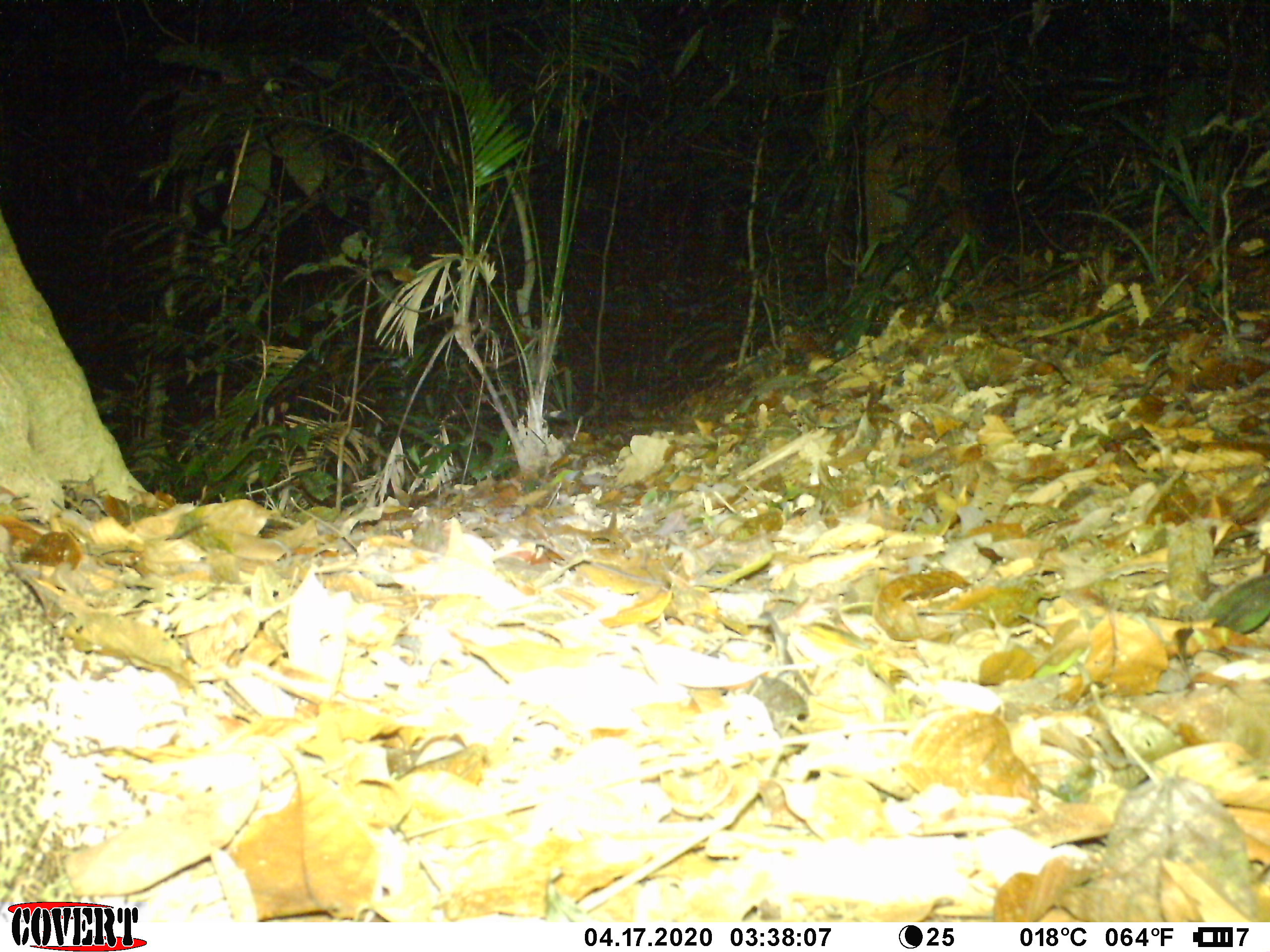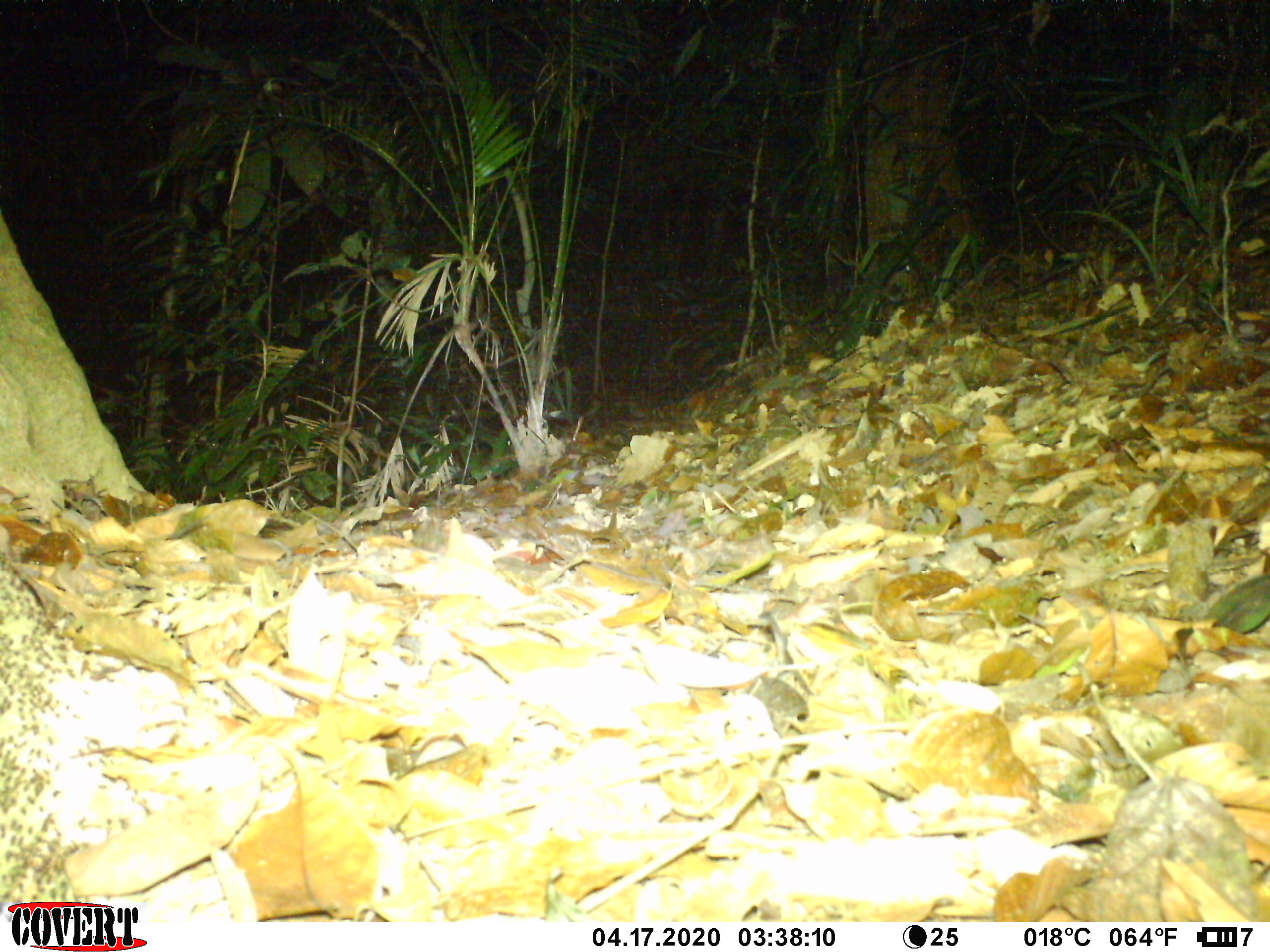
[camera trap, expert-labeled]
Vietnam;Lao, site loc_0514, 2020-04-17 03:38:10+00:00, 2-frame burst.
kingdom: Animalia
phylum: Arthropoda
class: Insecta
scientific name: Insecta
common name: insect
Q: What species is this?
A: Insect (Insecta).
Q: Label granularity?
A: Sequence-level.